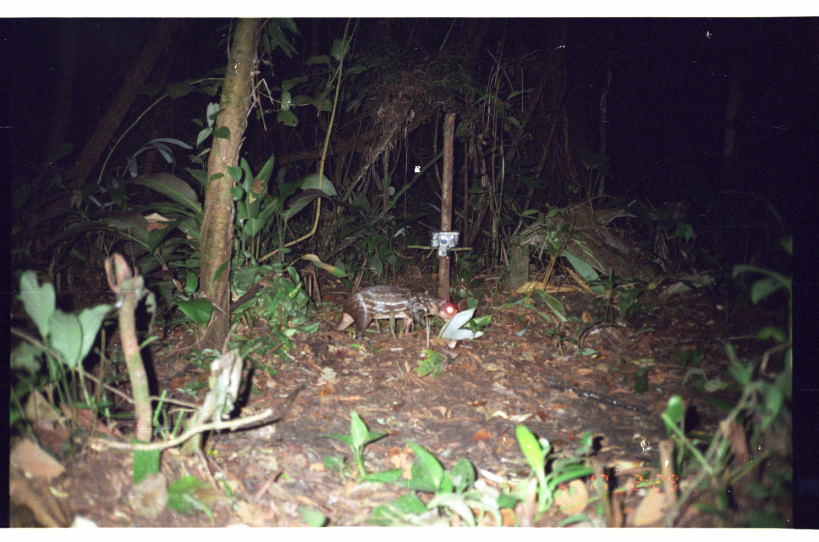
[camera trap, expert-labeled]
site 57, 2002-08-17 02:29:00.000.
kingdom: Animalia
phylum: Chordata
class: Mammalia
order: Rodentia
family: Cuniculidae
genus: Cuniculus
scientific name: Cuniculus paca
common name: spotted paca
Cuniculus paca (spotted paca).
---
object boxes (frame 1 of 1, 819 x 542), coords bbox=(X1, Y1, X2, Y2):
cuniculus paca: bbox=(333, 283, 466, 343)